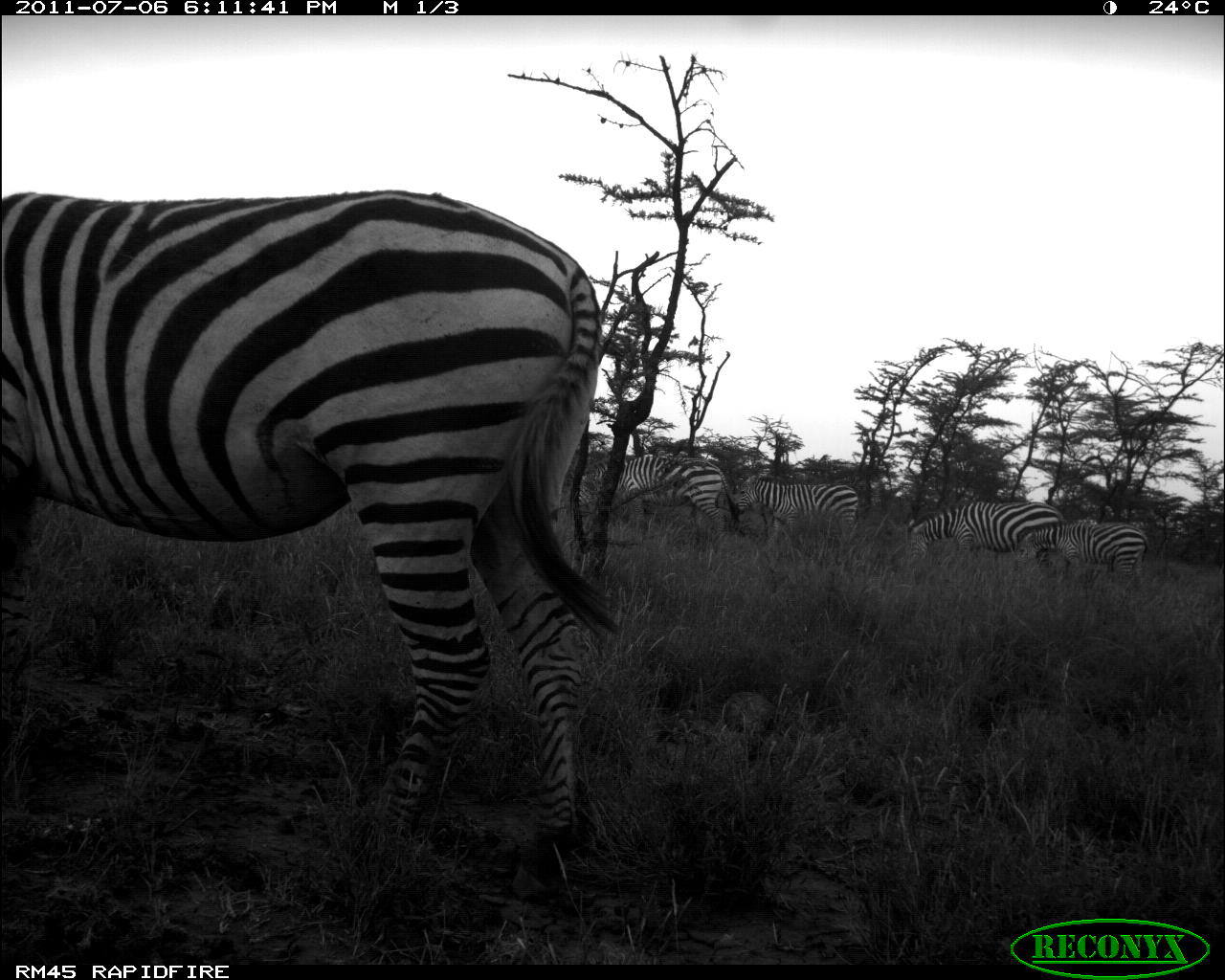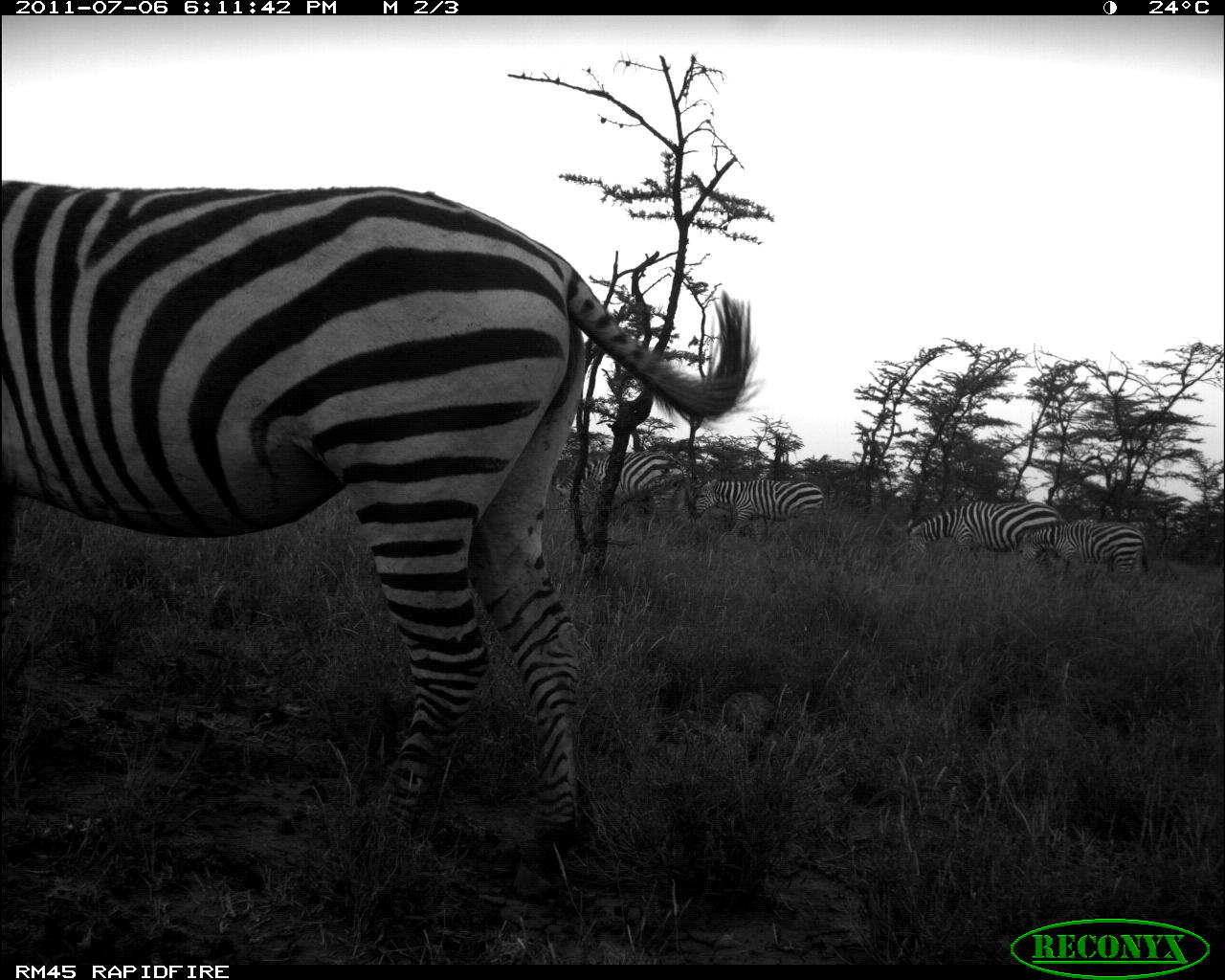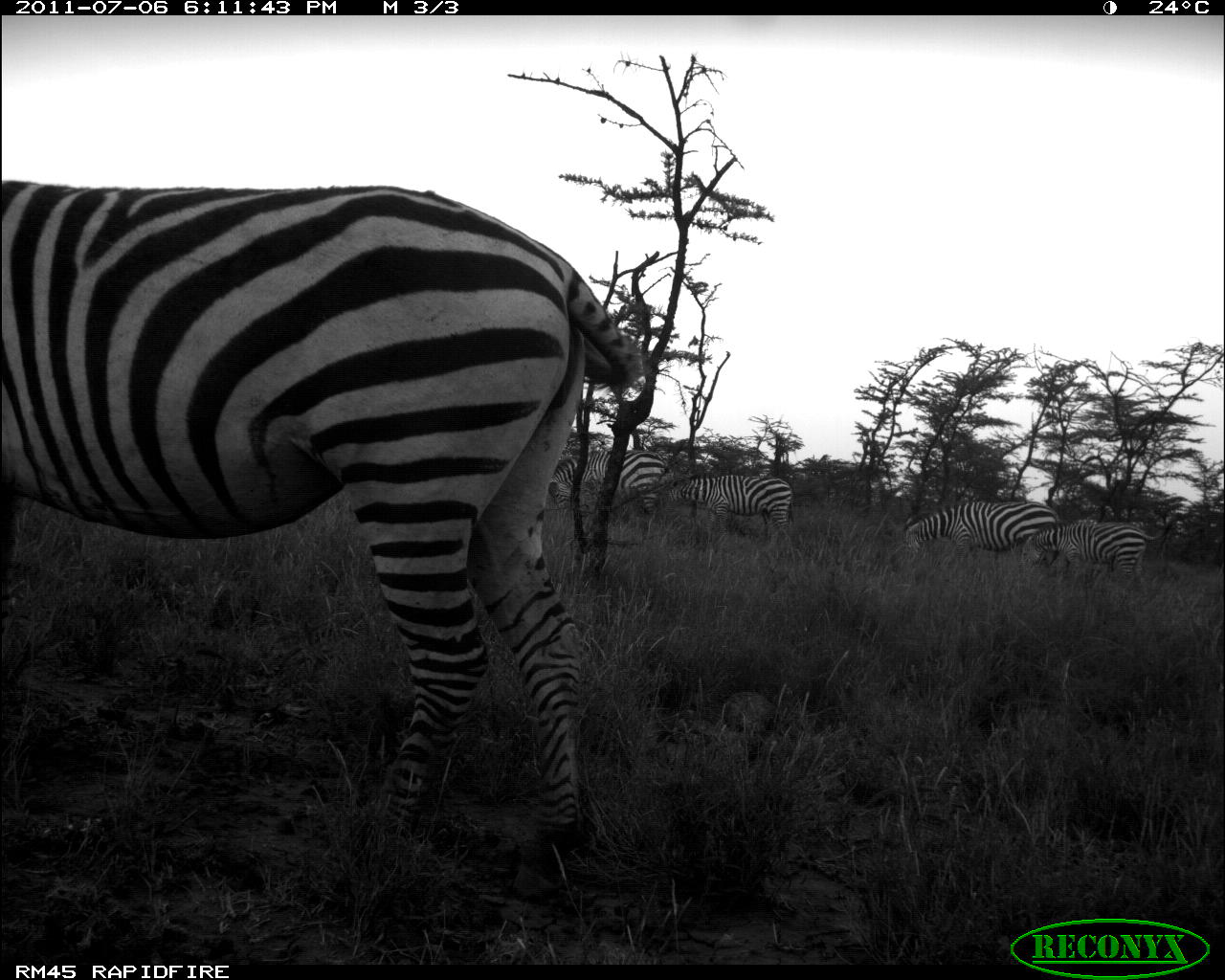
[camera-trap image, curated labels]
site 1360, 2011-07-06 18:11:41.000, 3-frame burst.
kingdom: Animalia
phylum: Chordata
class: Mammalia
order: Perissodactyla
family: Equidae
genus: Equus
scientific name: Equus quagga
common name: plains zebra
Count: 5.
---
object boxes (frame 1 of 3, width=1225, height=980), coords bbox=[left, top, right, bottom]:
equus quagga: bbox=[0, 183, 621, 904]; bbox=[575, 450, 742, 543]; bbox=[904, 497, 1069, 575]; bbox=[733, 472, 862, 550]; bbox=[1012, 519, 1151, 587]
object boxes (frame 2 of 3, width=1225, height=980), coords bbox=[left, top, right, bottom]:
equus quagga: bbox=[0, 177, 764, 901]; bbox=[903, 496, 1073, 573]; bbox=[554, 448, 696, 532]; bbox=[1012, 518, 1152, 584]; bbox=[690, 476, 828, 537]